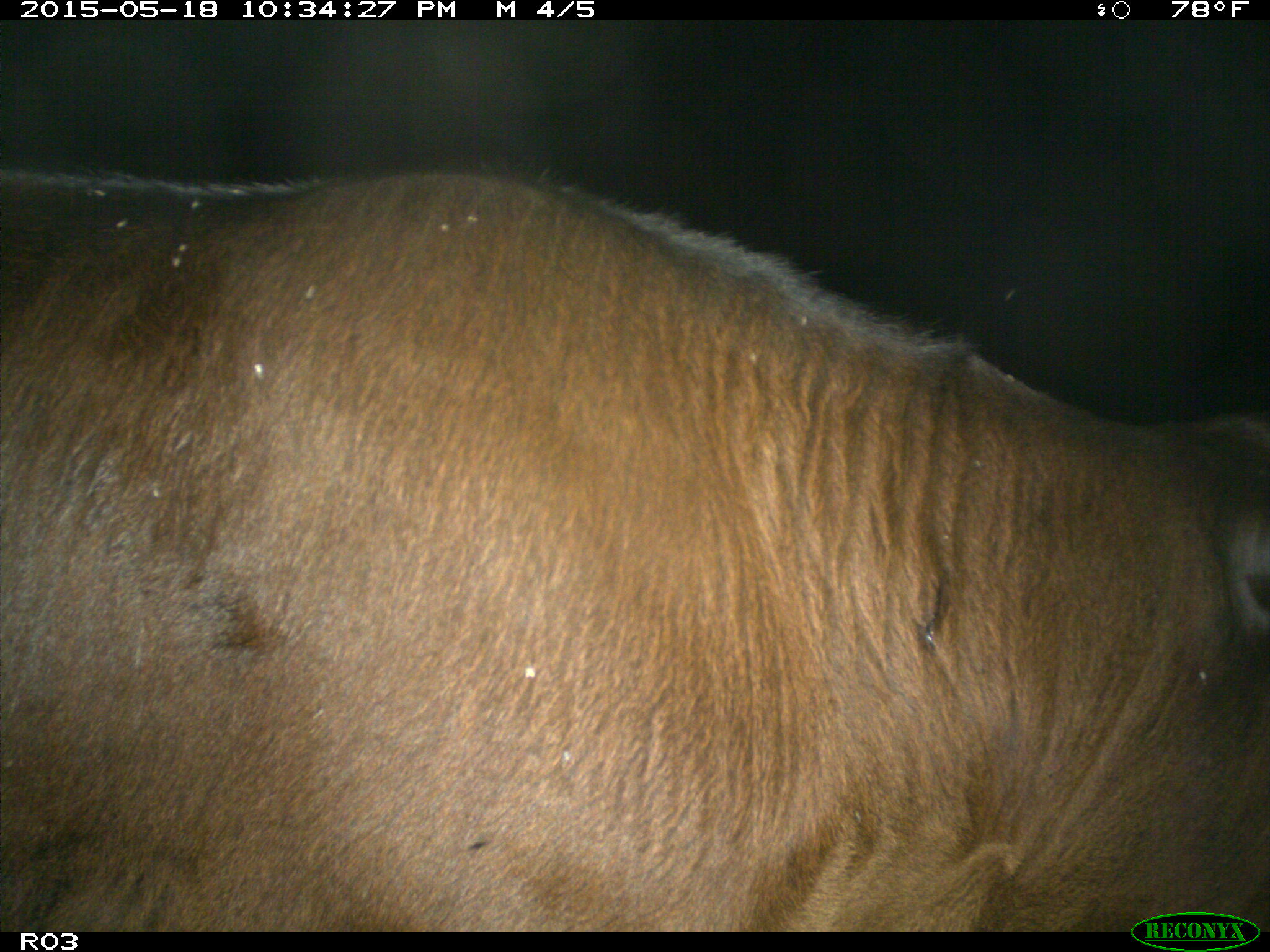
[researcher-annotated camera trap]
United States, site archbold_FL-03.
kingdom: Animalia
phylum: Chordata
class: Mammalia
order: Artiodactyla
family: Bovidae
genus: Bos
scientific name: Bos taurus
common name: domestic cow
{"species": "Bos taurus (domestic cow)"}